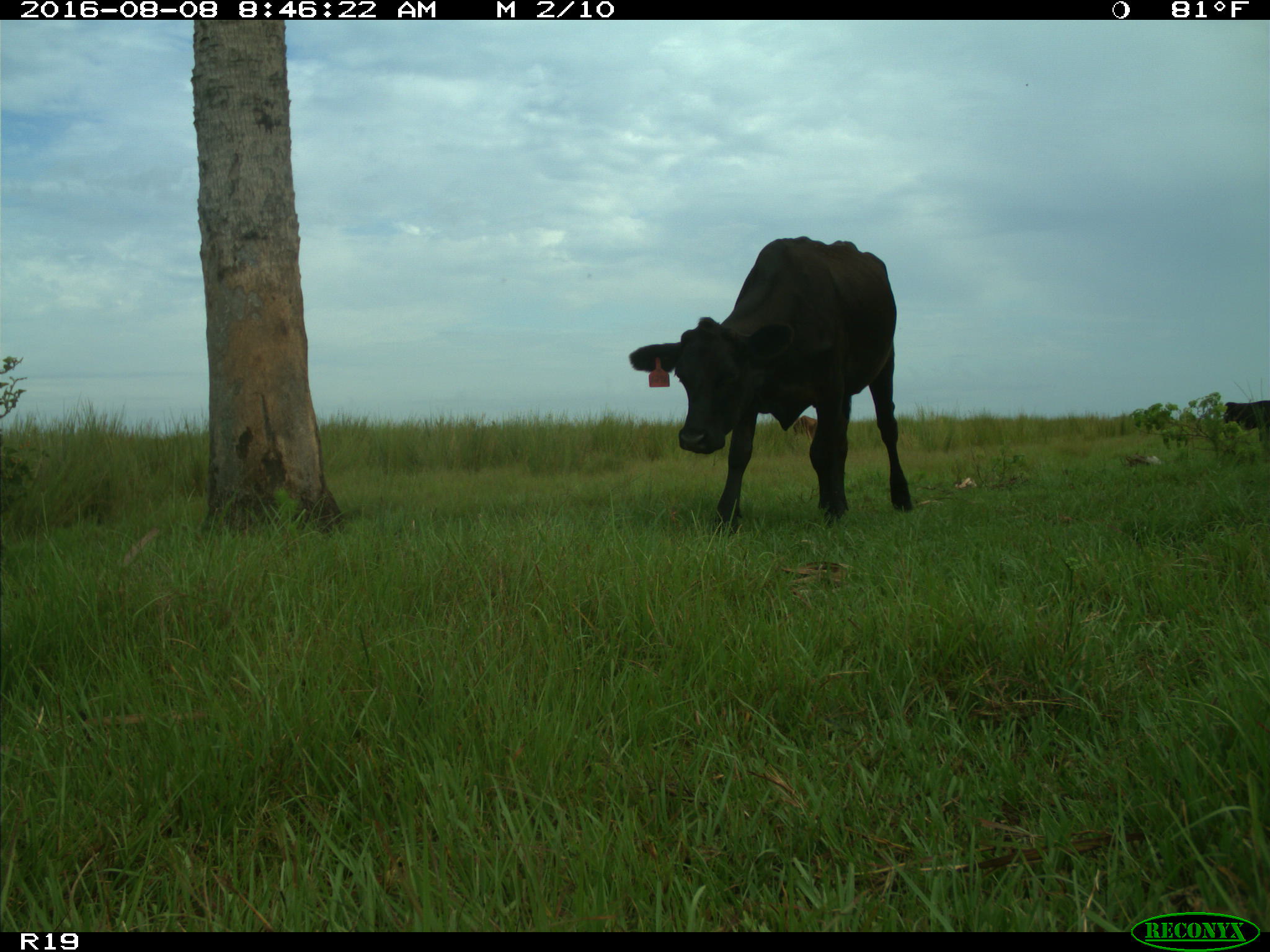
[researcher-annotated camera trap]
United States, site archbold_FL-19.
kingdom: Animalia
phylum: Chordata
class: Mammalia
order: Artiodactyla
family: Bovidae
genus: Bos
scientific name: Bos taurus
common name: domestic cow